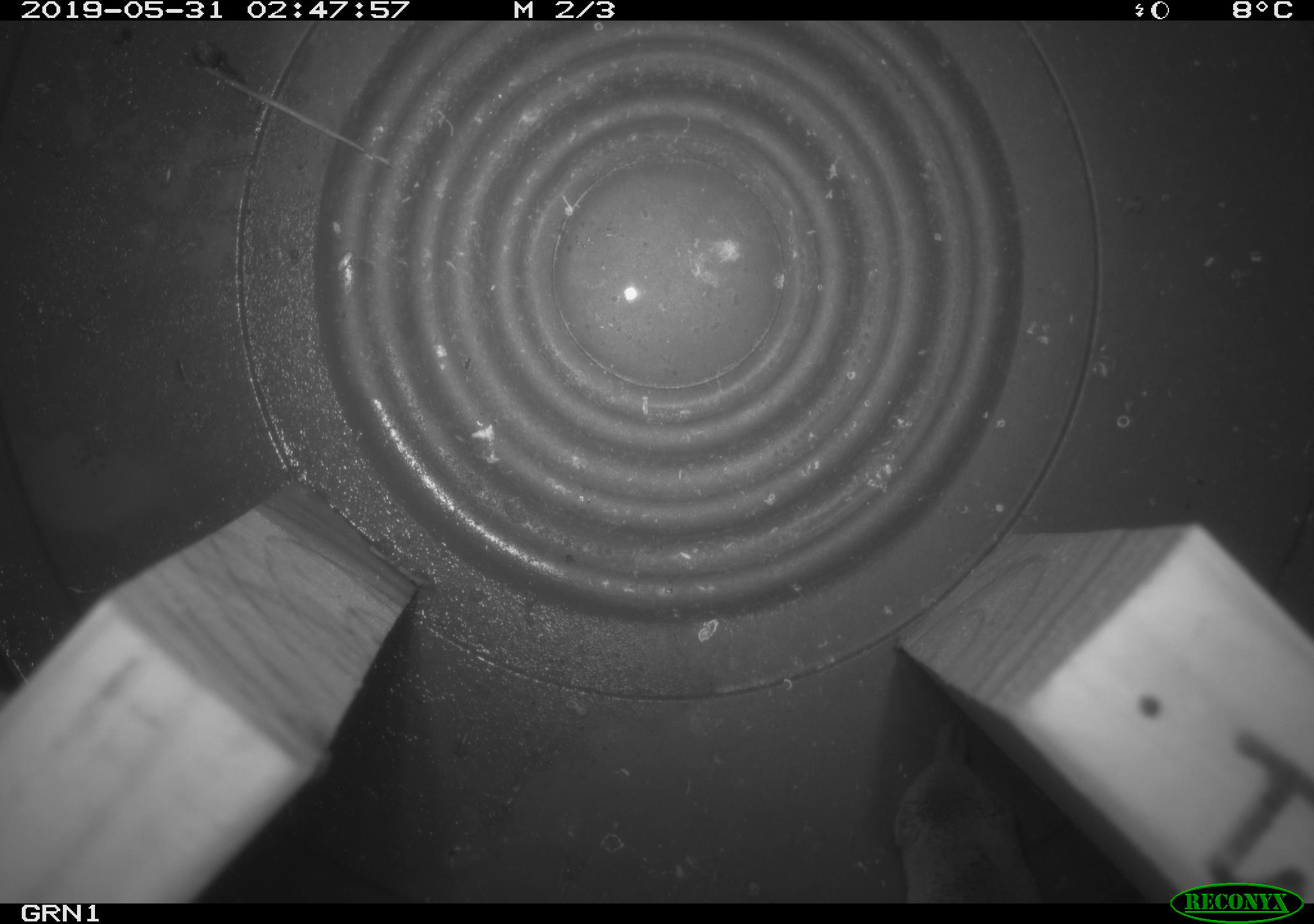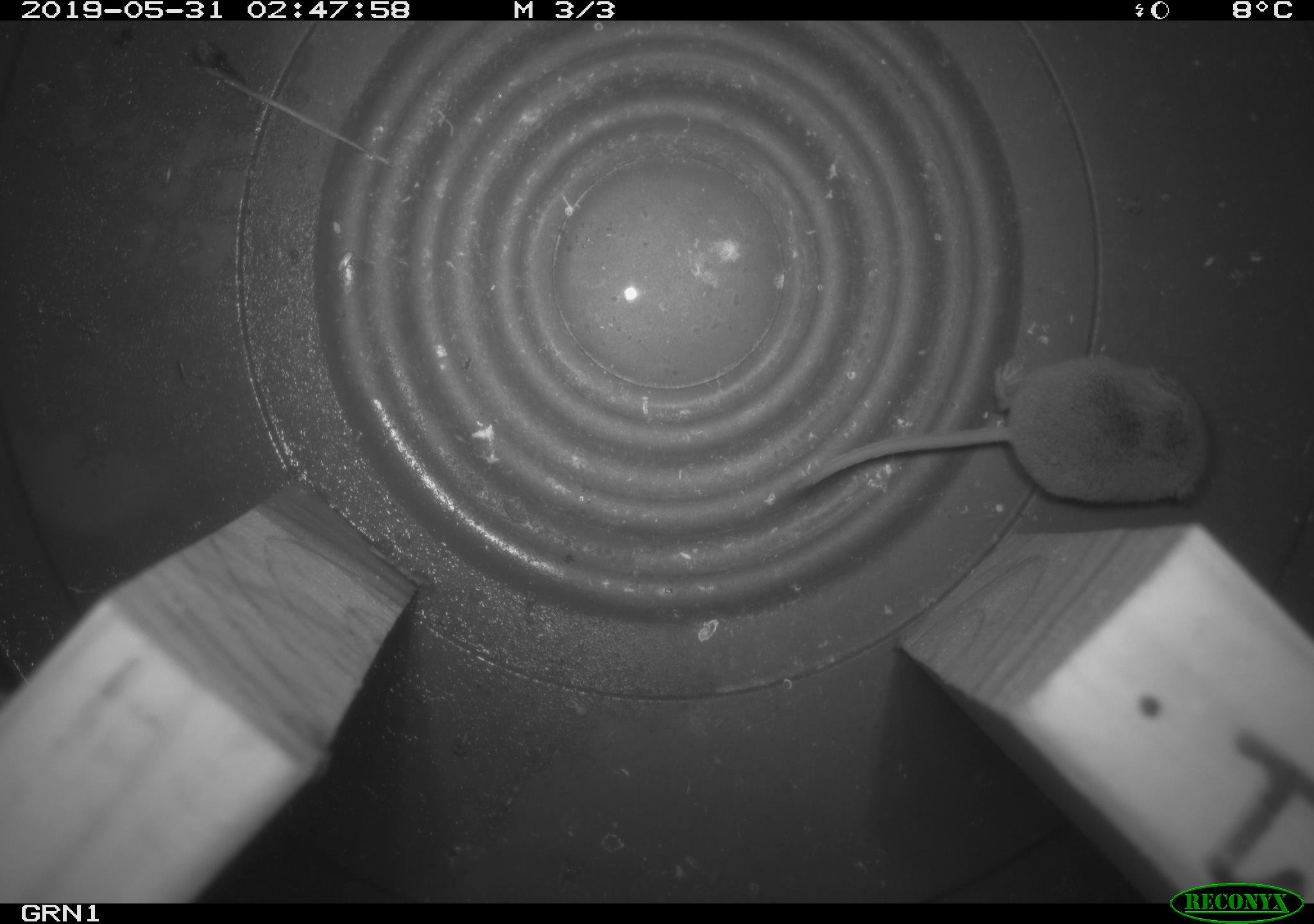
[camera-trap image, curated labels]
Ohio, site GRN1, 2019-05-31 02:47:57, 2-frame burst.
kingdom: Animalia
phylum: Chordata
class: Mammalia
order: Eulipotyphla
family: Soricidae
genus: Sorex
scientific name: Sorex cinereus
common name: masked shrew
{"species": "masked shrew (Sorex cinereus)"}